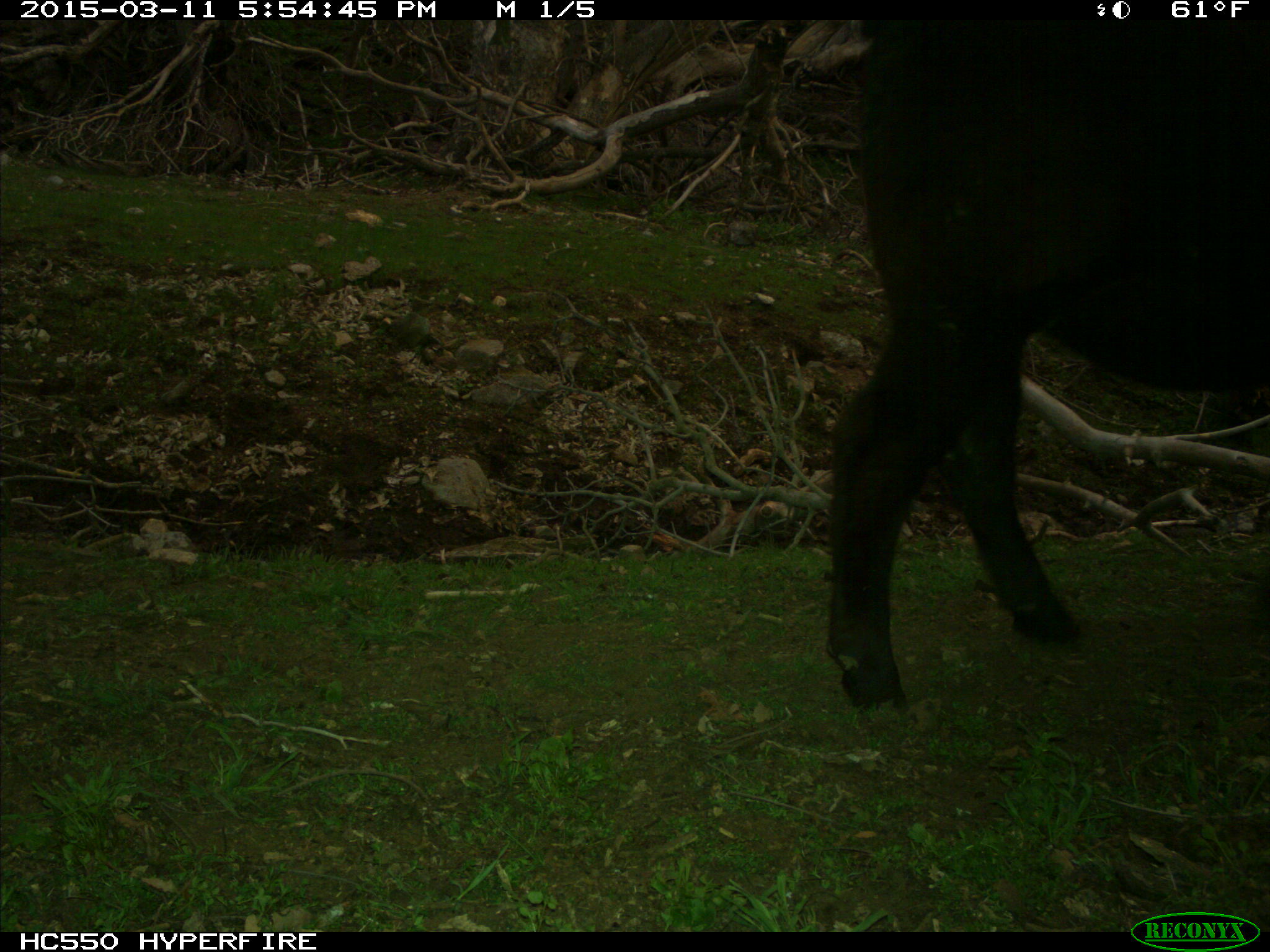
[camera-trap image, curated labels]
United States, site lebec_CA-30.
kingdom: Animalia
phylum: Chordata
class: Mammalia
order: Artiodactyla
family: Bovidae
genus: Bos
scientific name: Bos taurus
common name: domestic cow